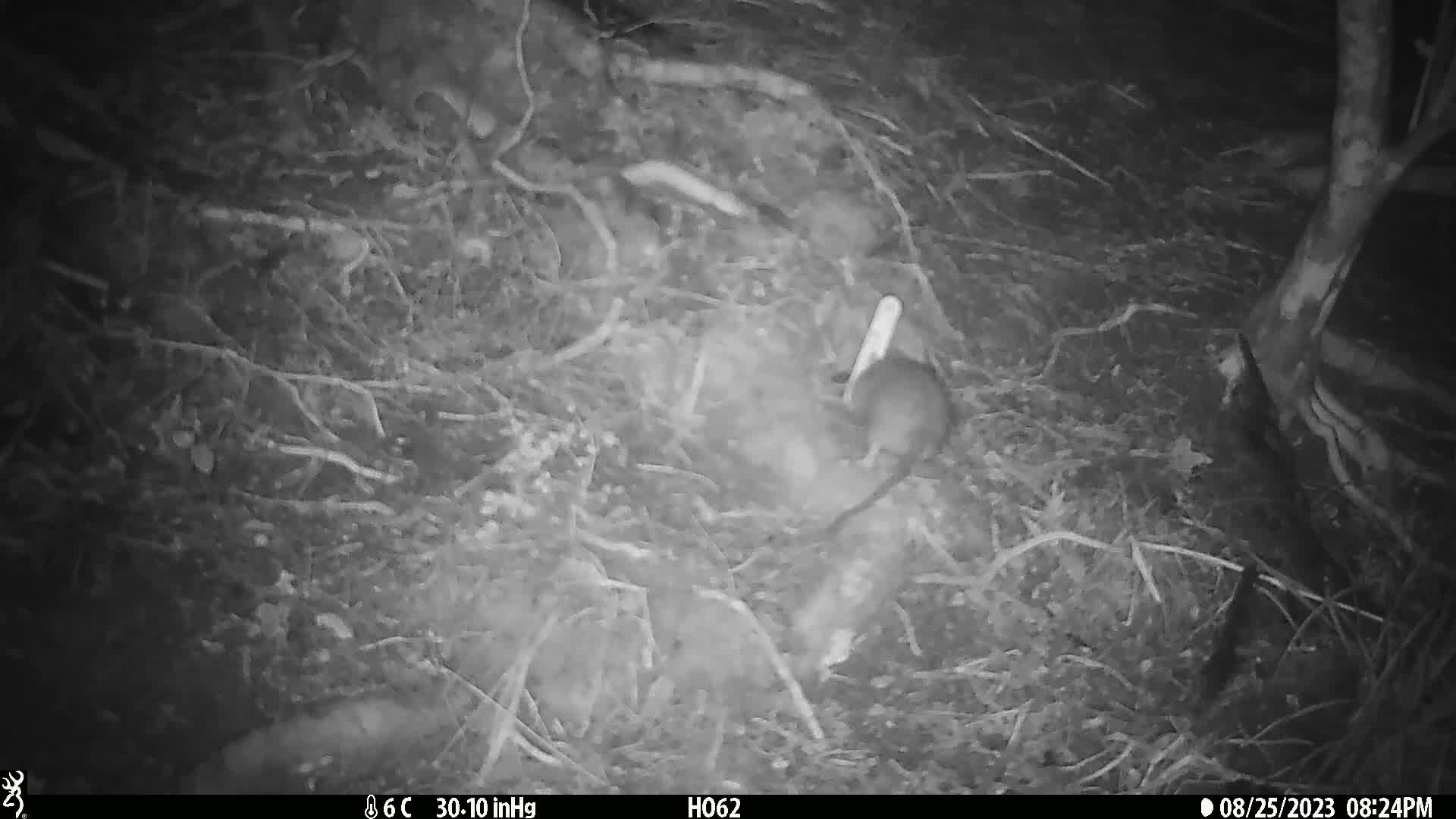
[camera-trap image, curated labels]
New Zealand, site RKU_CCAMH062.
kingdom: Animalia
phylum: Chordata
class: Mammalia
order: Rodentia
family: Muridae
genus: Rattus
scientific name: Rattus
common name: rat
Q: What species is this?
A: Rat (Rattus).